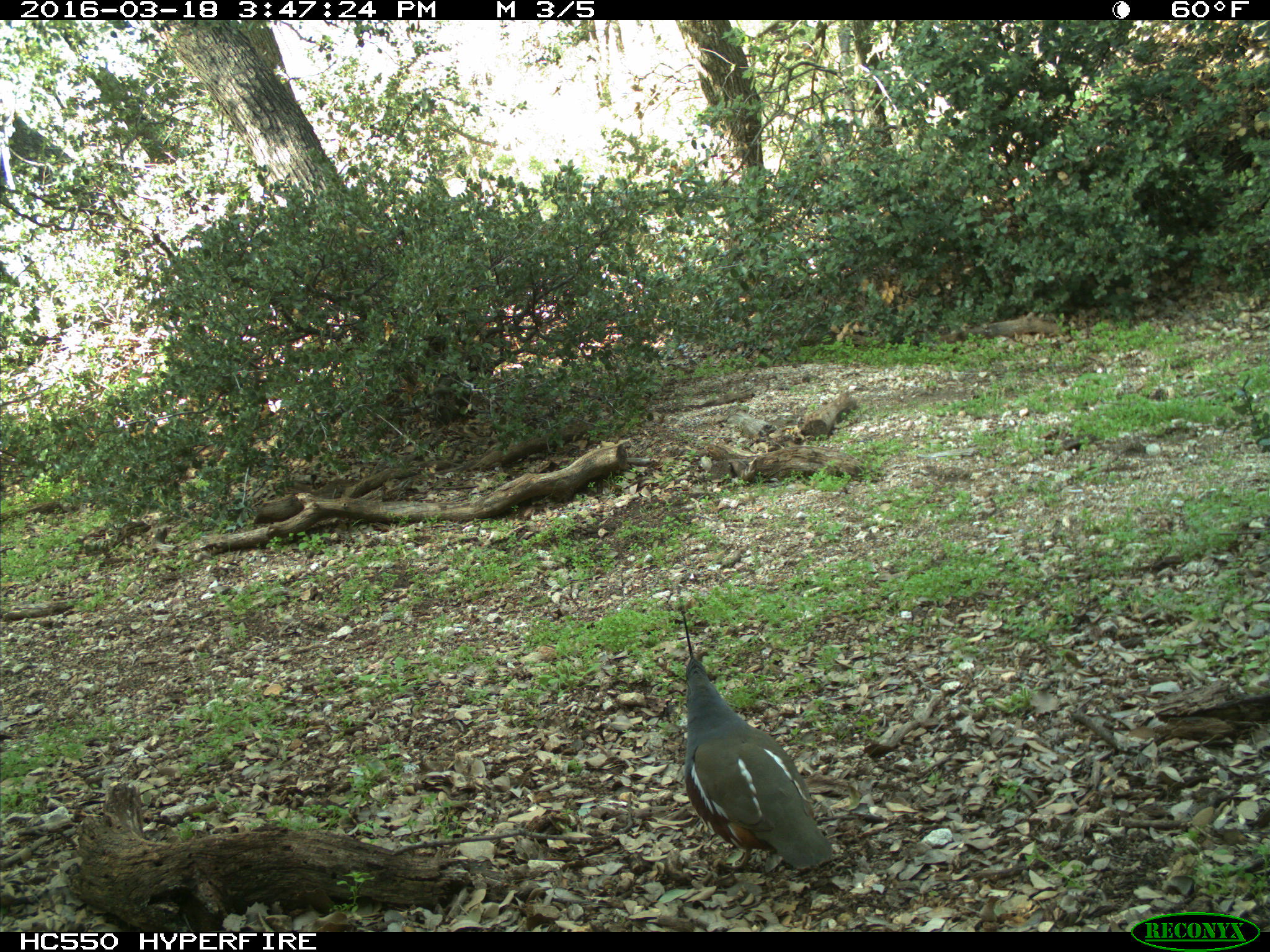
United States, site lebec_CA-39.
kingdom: Animalia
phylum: Chordata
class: Aves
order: Galliformes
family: Odontophoridae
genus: Callipepla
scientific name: Callipepla californica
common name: california quail